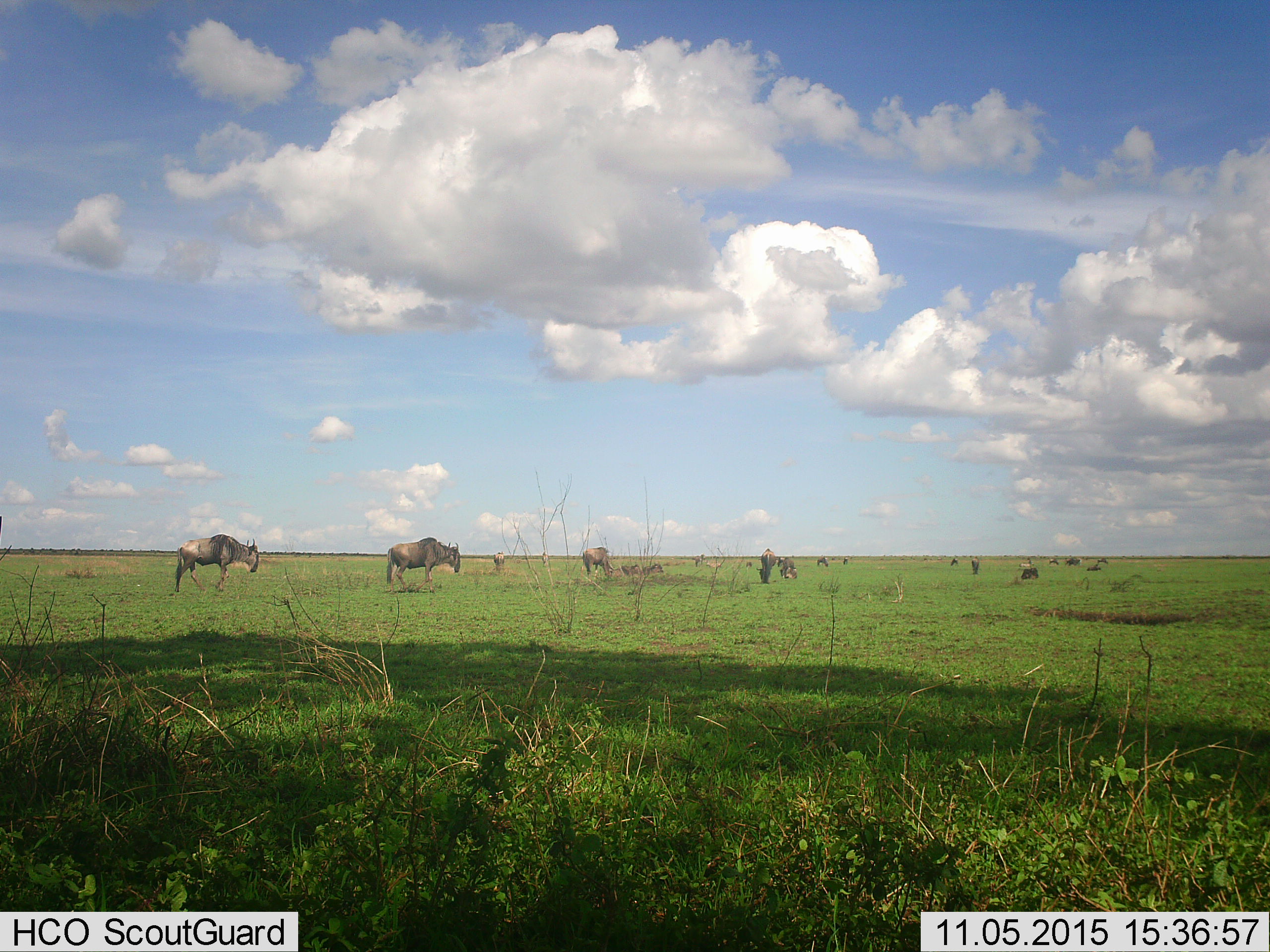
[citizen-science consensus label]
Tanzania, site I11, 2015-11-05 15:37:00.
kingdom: Animalia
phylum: Chordata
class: Mammalia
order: Artiodactyla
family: Bovidae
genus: Connochaetes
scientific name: Connochaetes taurinus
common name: blue wildebeest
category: wildebeest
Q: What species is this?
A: Wildebeest (blue wildebeest) (Connochaetes taurinus).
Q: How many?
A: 11-50.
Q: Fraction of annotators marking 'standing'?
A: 100%.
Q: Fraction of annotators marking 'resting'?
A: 50%.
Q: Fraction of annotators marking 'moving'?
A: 50%.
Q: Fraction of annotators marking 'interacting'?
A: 20%.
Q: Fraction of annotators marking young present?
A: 40%.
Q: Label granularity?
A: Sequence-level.